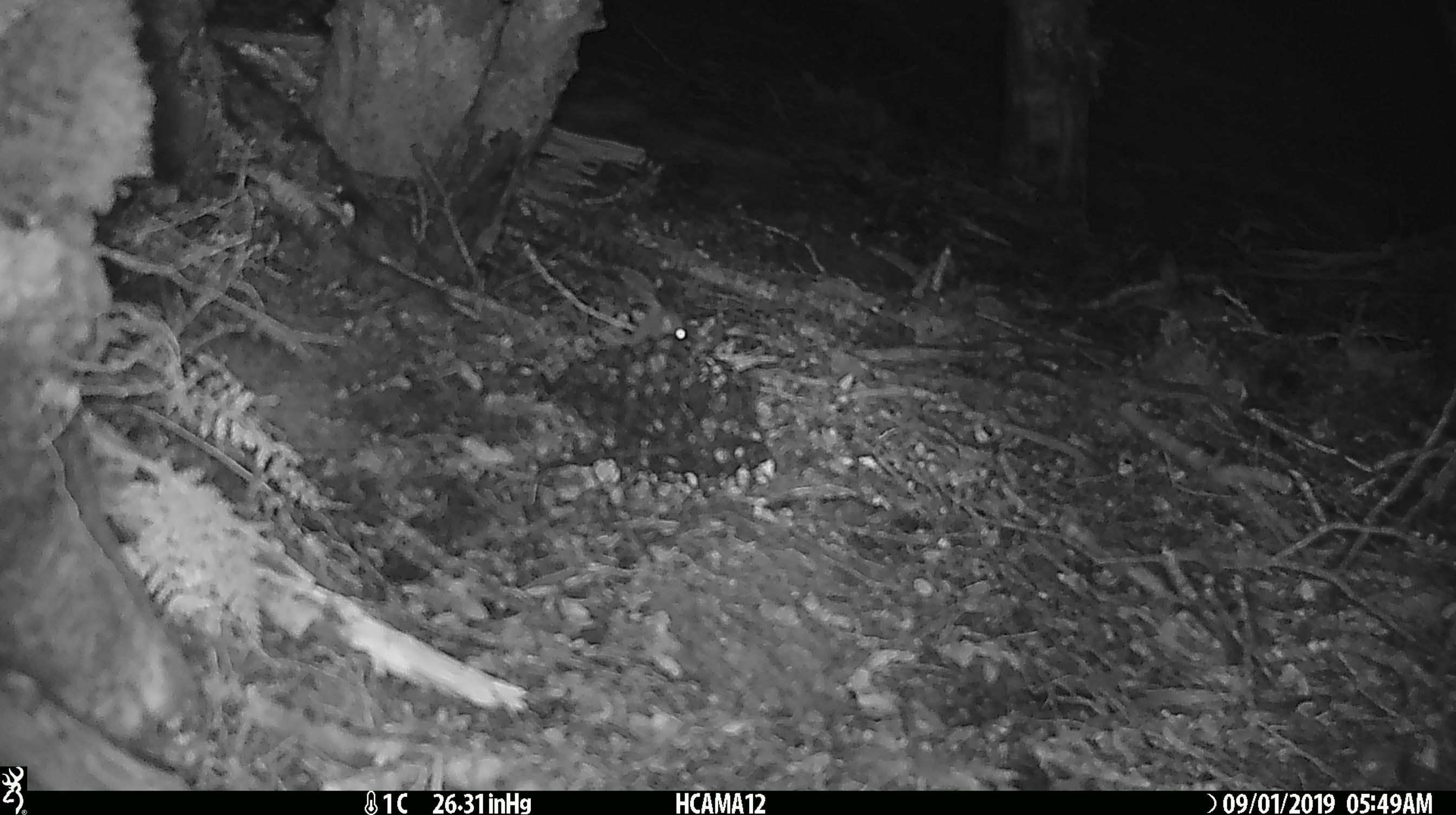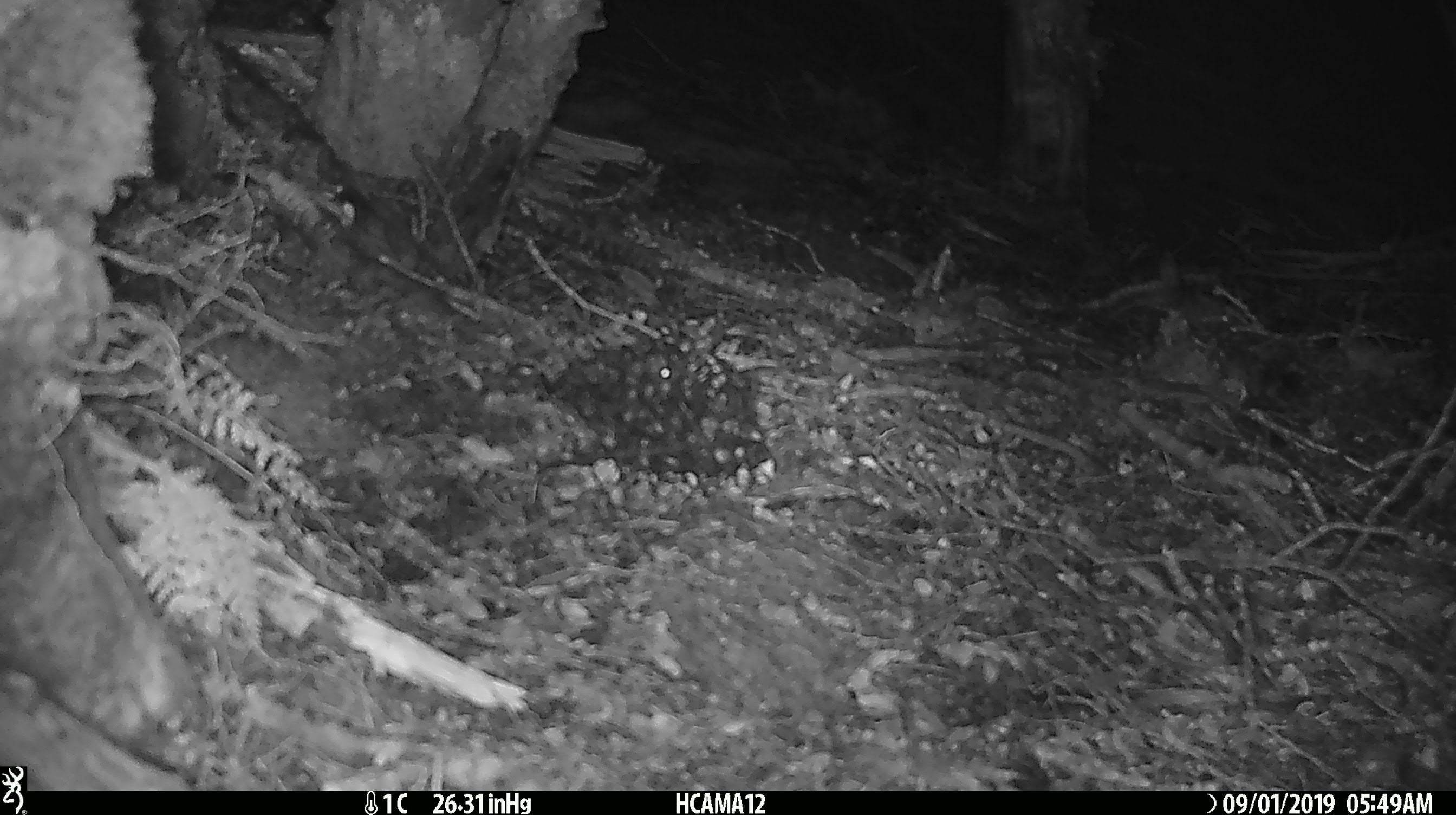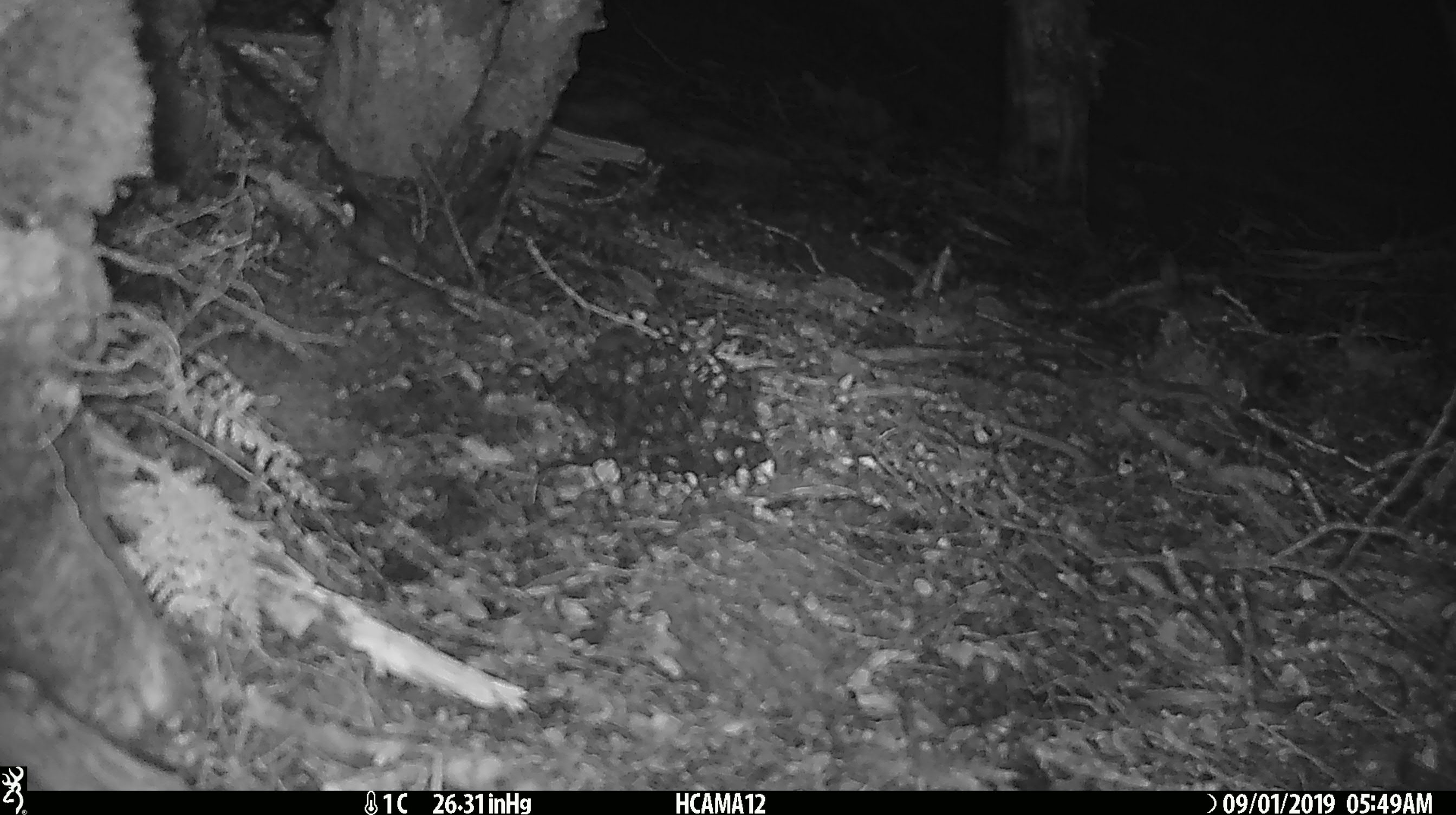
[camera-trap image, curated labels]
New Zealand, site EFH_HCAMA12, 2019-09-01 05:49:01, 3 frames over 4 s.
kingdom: Animalia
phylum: Chordata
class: Mammalia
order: Rodentia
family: Muridae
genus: Mus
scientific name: Mus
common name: mouse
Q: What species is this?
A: Mouse (Mus).